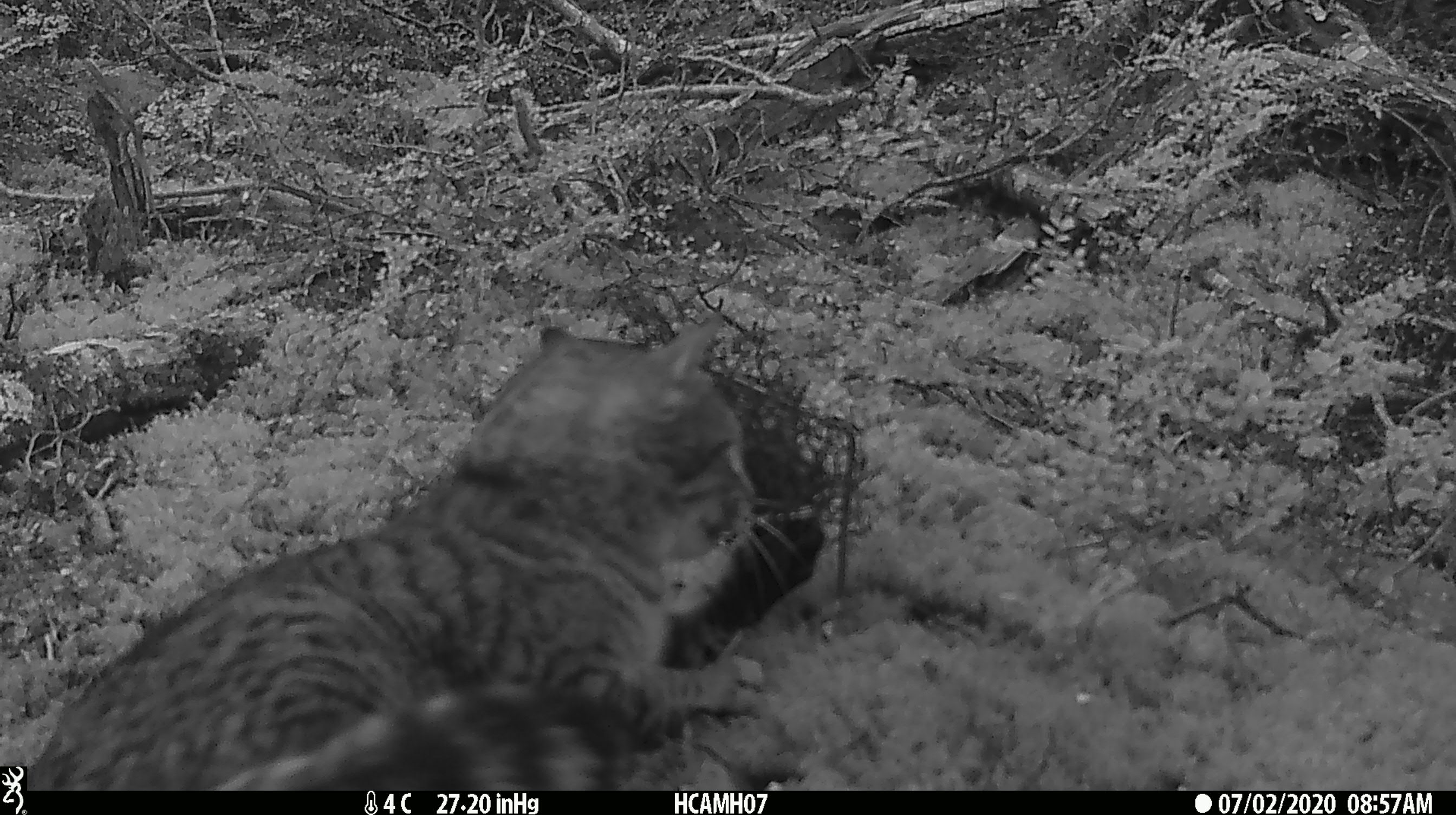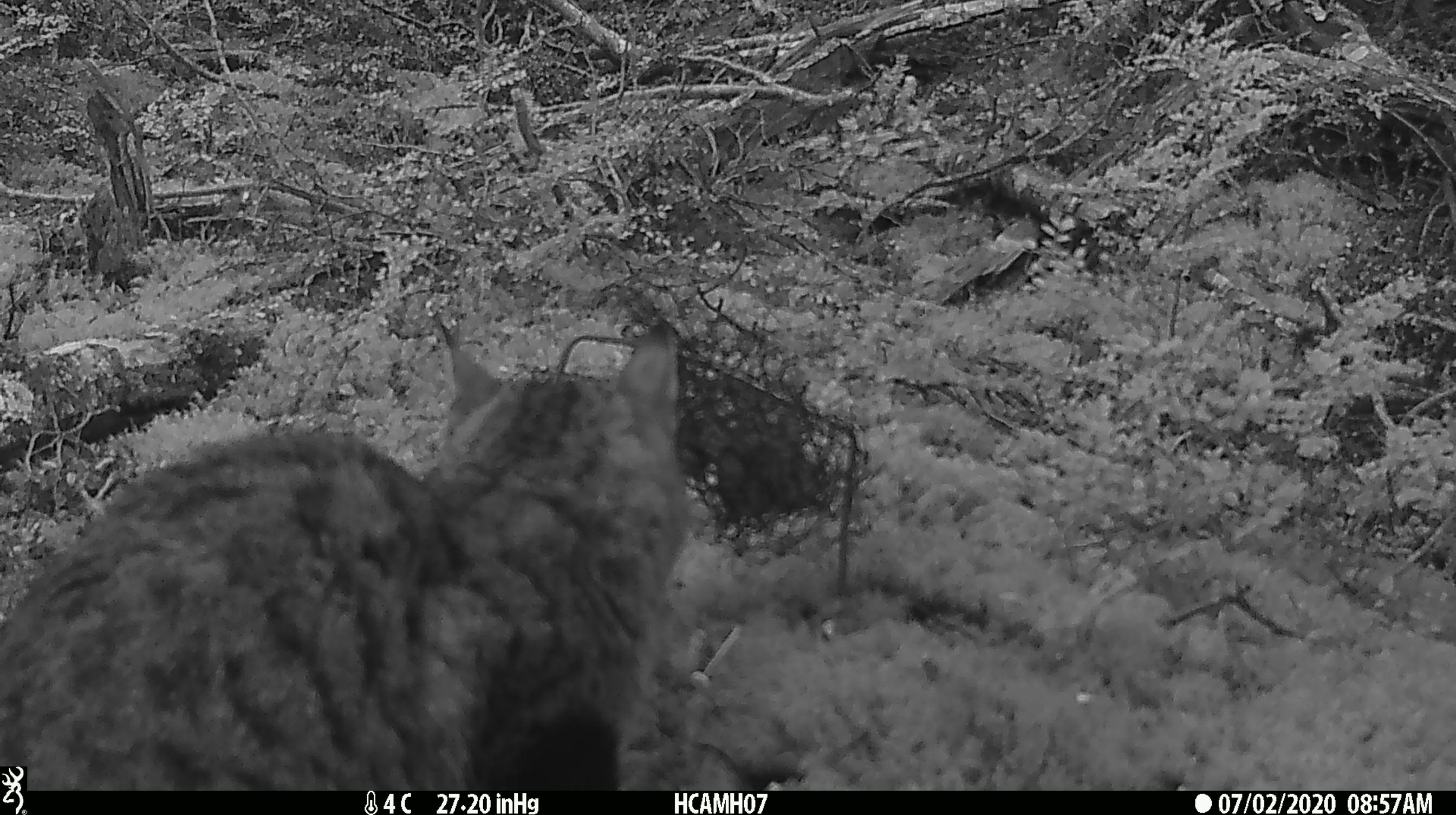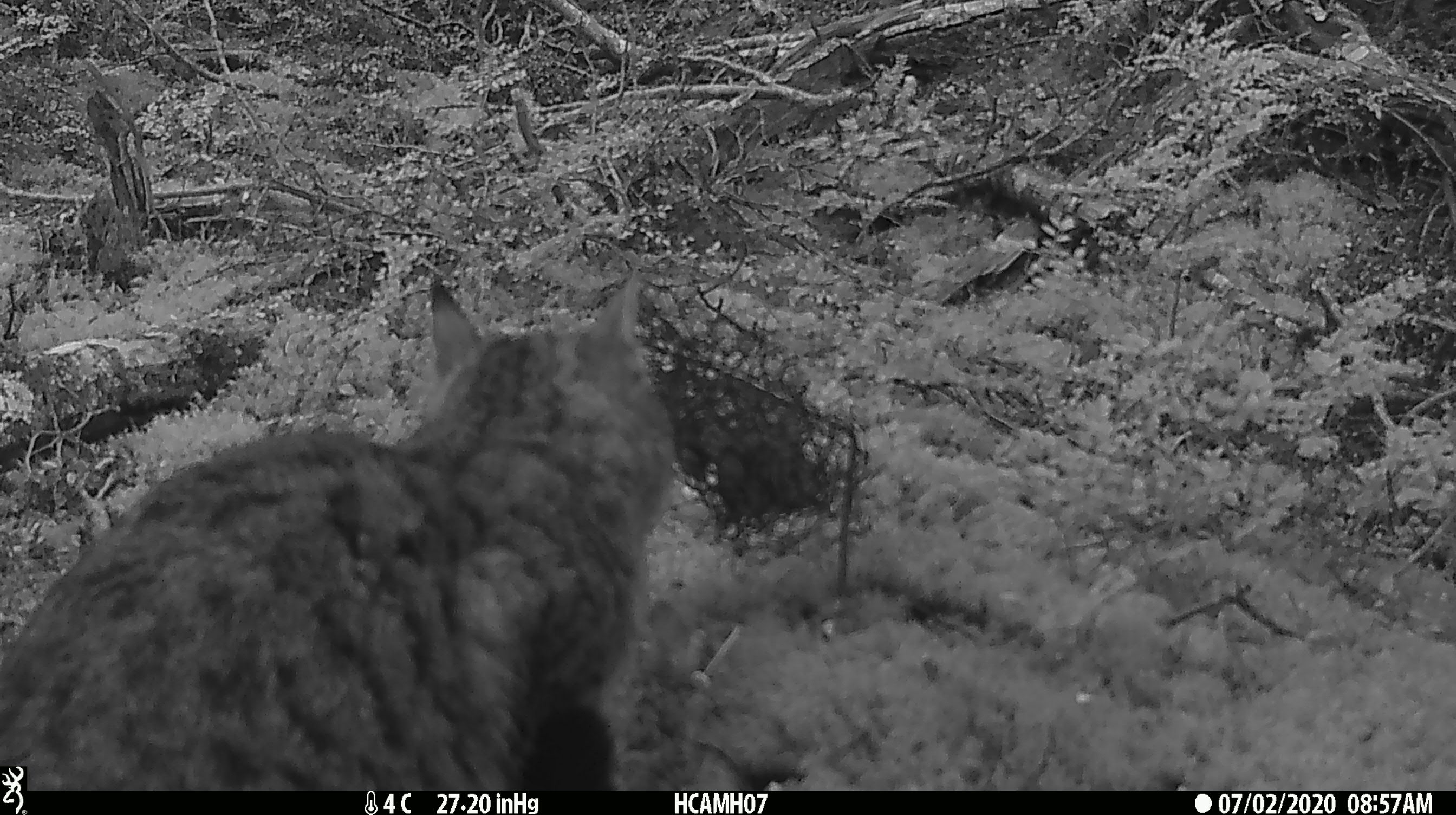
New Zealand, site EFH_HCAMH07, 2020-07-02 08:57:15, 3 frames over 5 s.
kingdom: Animalia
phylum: Chordata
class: Mammalia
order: Carnivora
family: Felidae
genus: Felis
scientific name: Felis catus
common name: domestic cat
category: cat